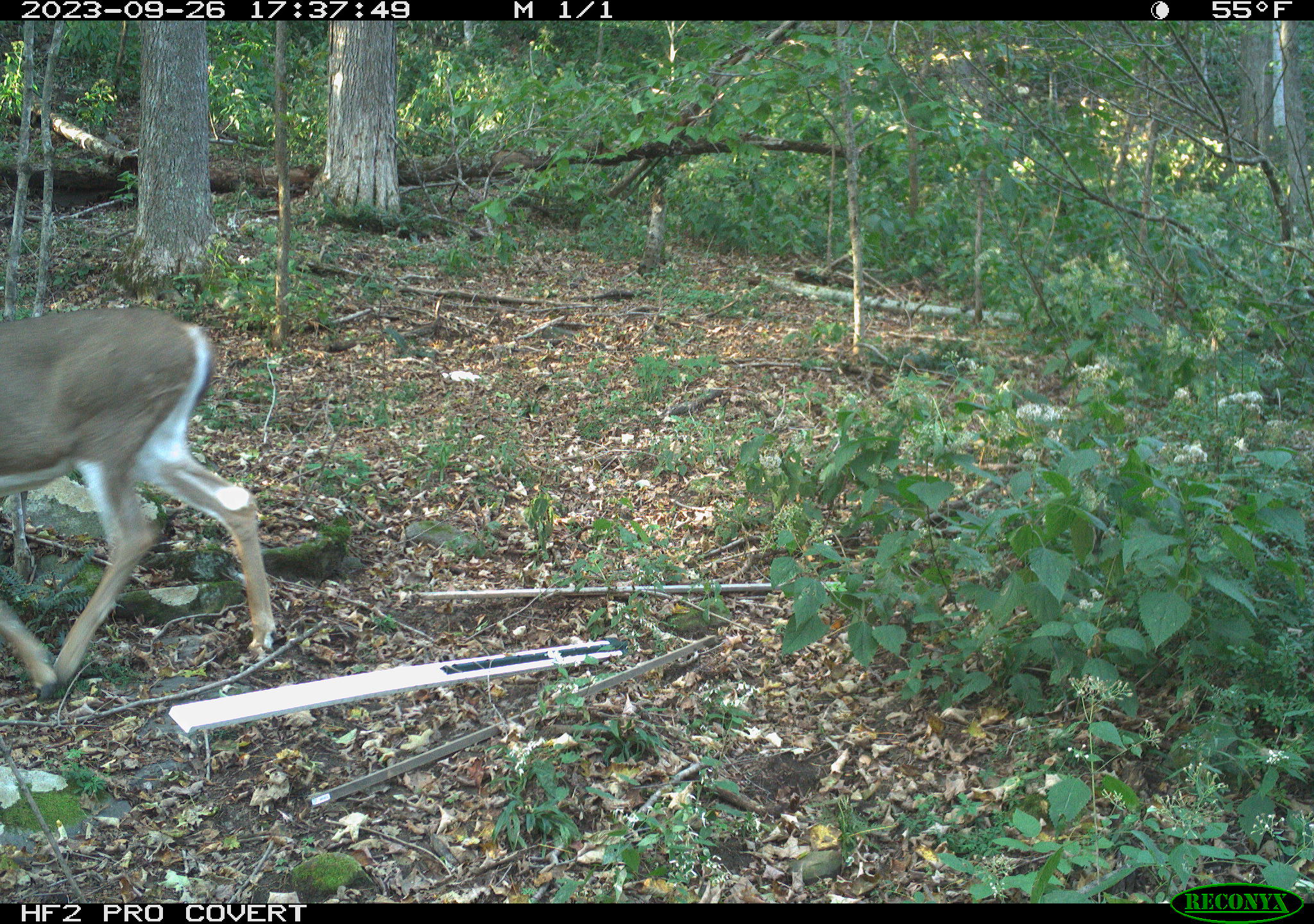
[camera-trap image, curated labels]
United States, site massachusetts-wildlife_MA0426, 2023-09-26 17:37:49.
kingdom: Animalia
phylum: Chordata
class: Mammalia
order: Artiodactyla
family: Cervidae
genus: Odocoileus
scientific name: Odocoileus virginianus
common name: white-tailed deer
White-tailed deer (Odocoileus virginianus).